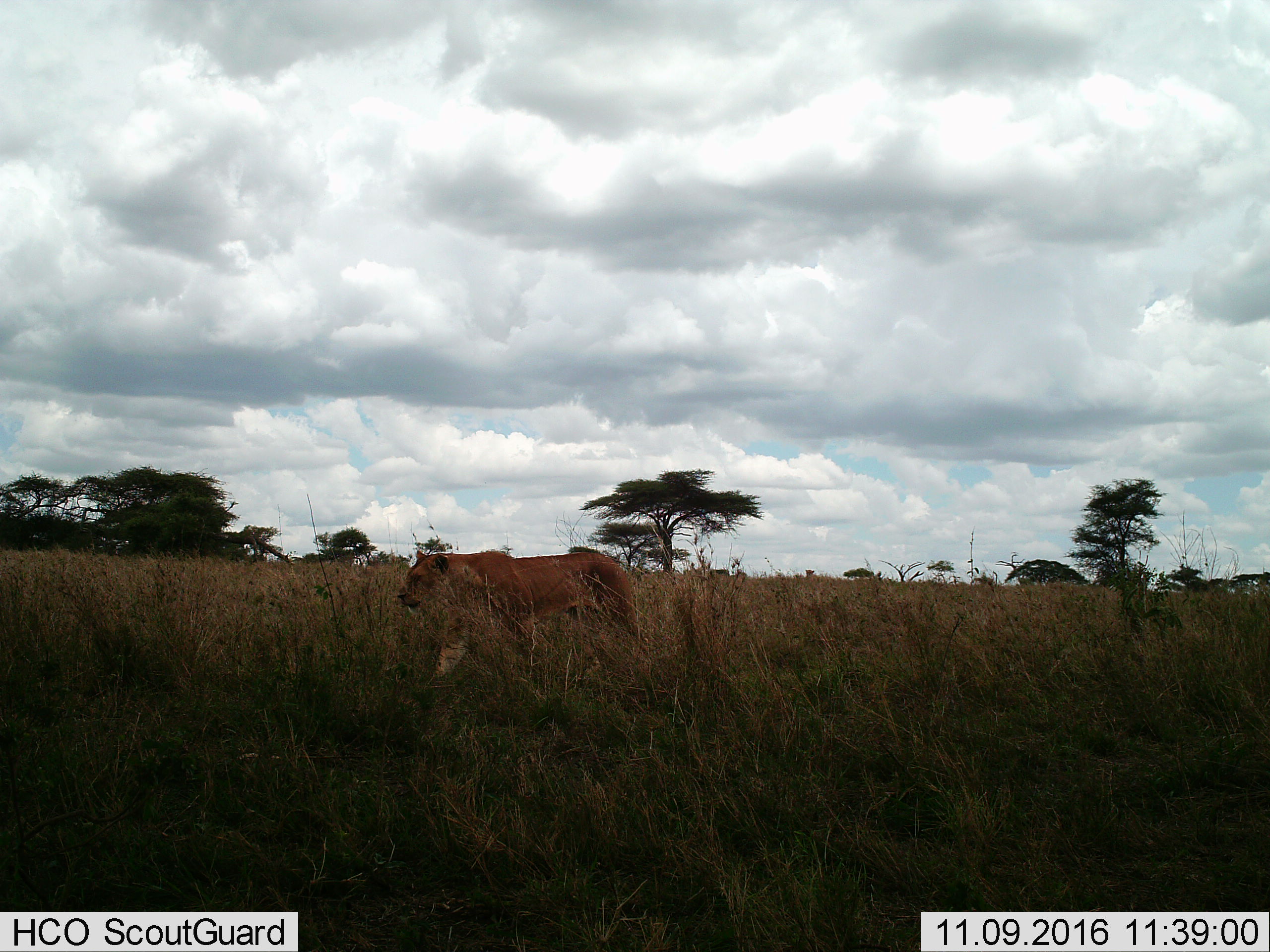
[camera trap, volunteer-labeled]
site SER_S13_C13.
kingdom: Animalia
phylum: Chordata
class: Mammalia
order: Carnivora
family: Felidae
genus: Panthera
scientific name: Panthera leo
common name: lion female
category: lionfemale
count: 1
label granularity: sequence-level